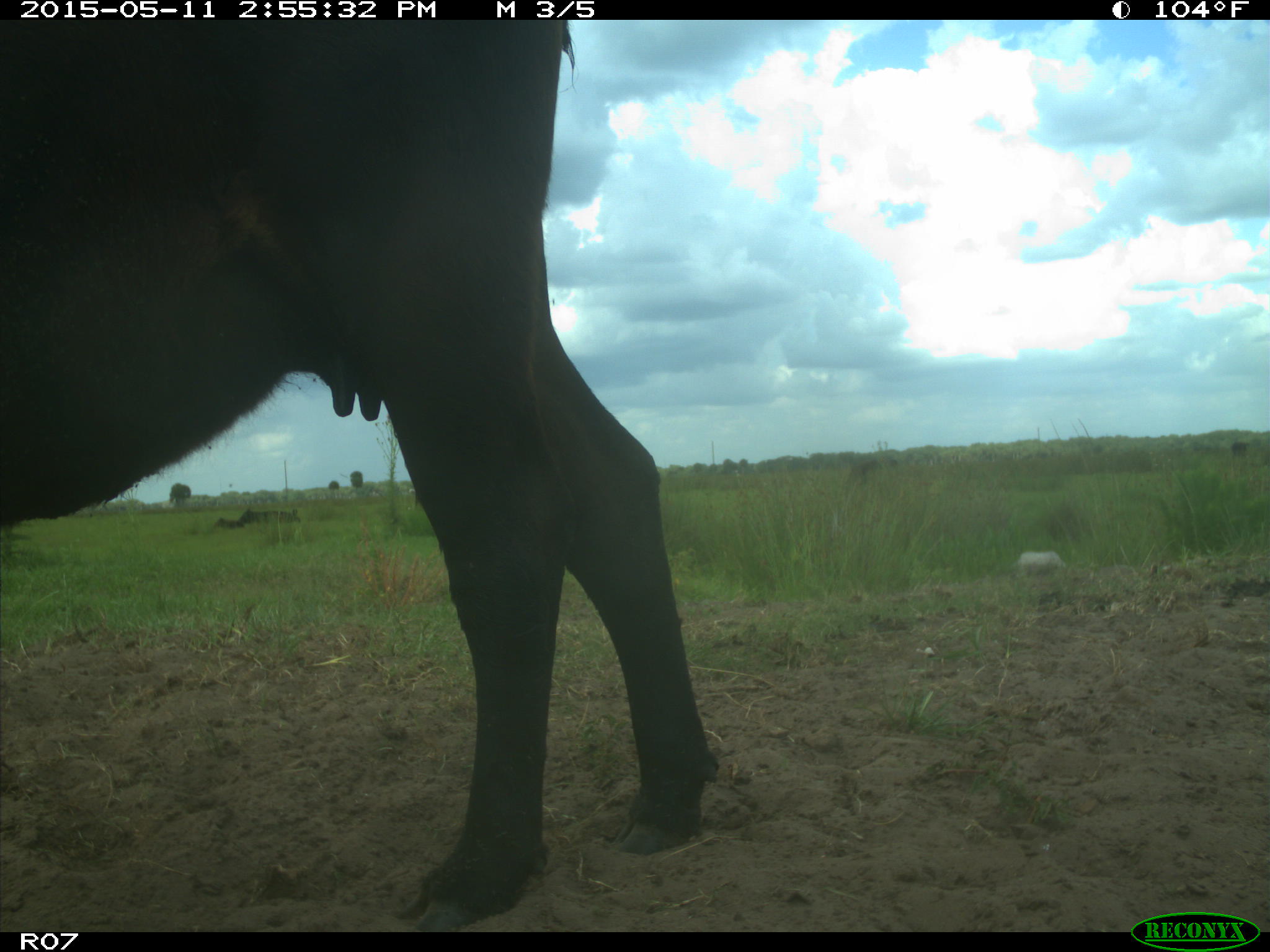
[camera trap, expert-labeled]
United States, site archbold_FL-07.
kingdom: Animalia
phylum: Chordata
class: Mammalia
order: Artiodactyla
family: Bovidae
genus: Bos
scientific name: Bos taurus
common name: domestic cow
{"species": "Bos taurus (domestic cow)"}